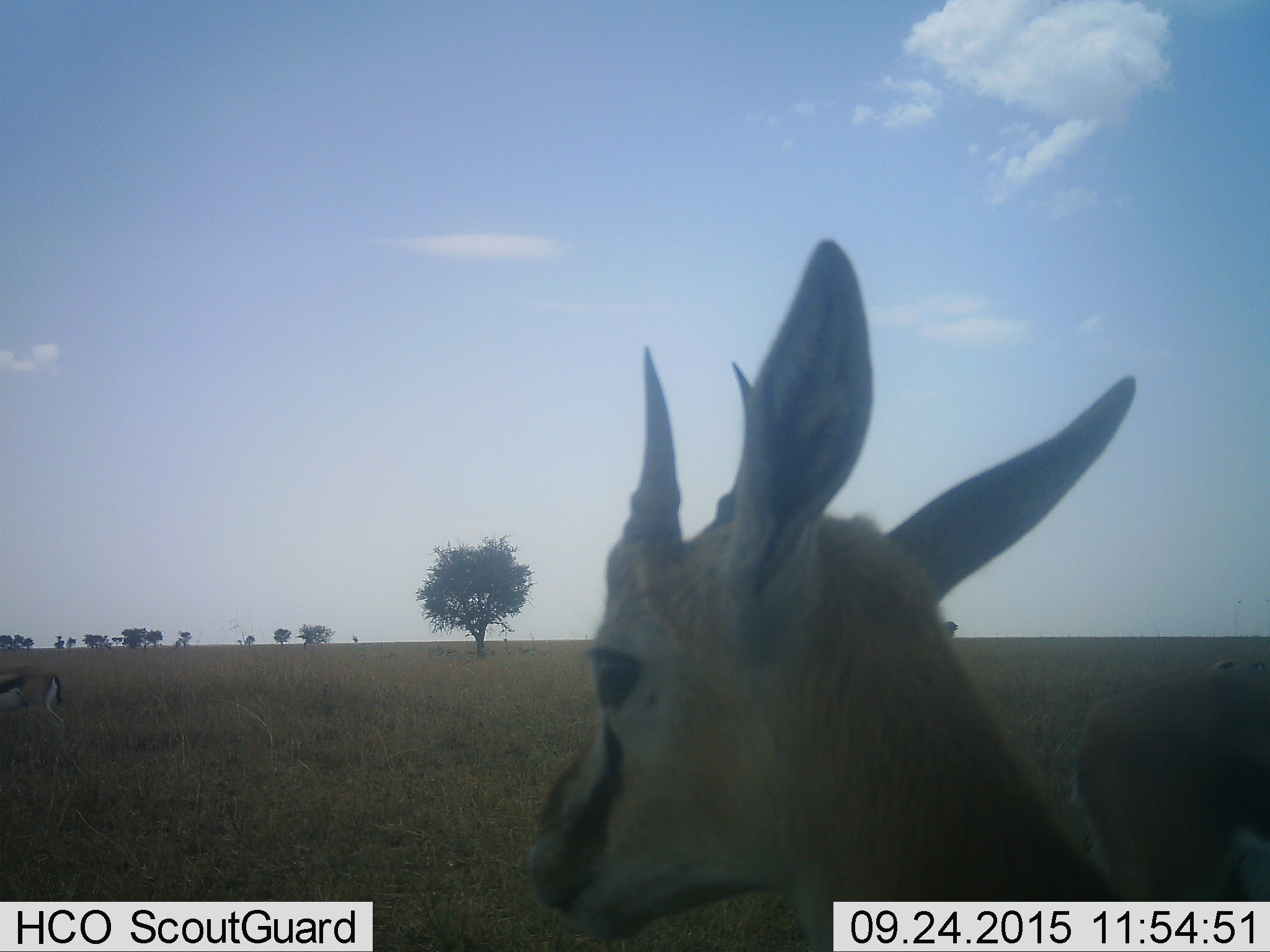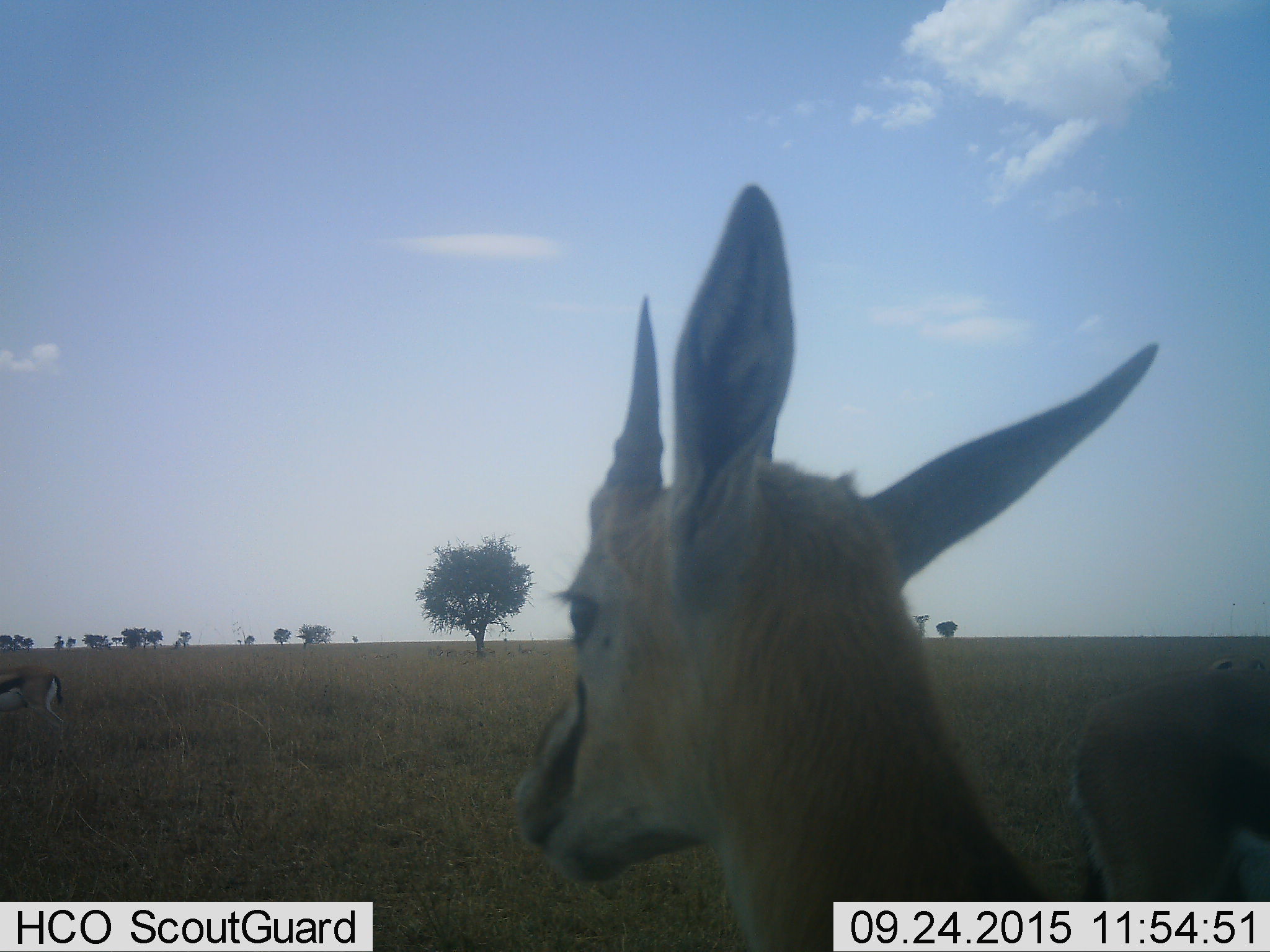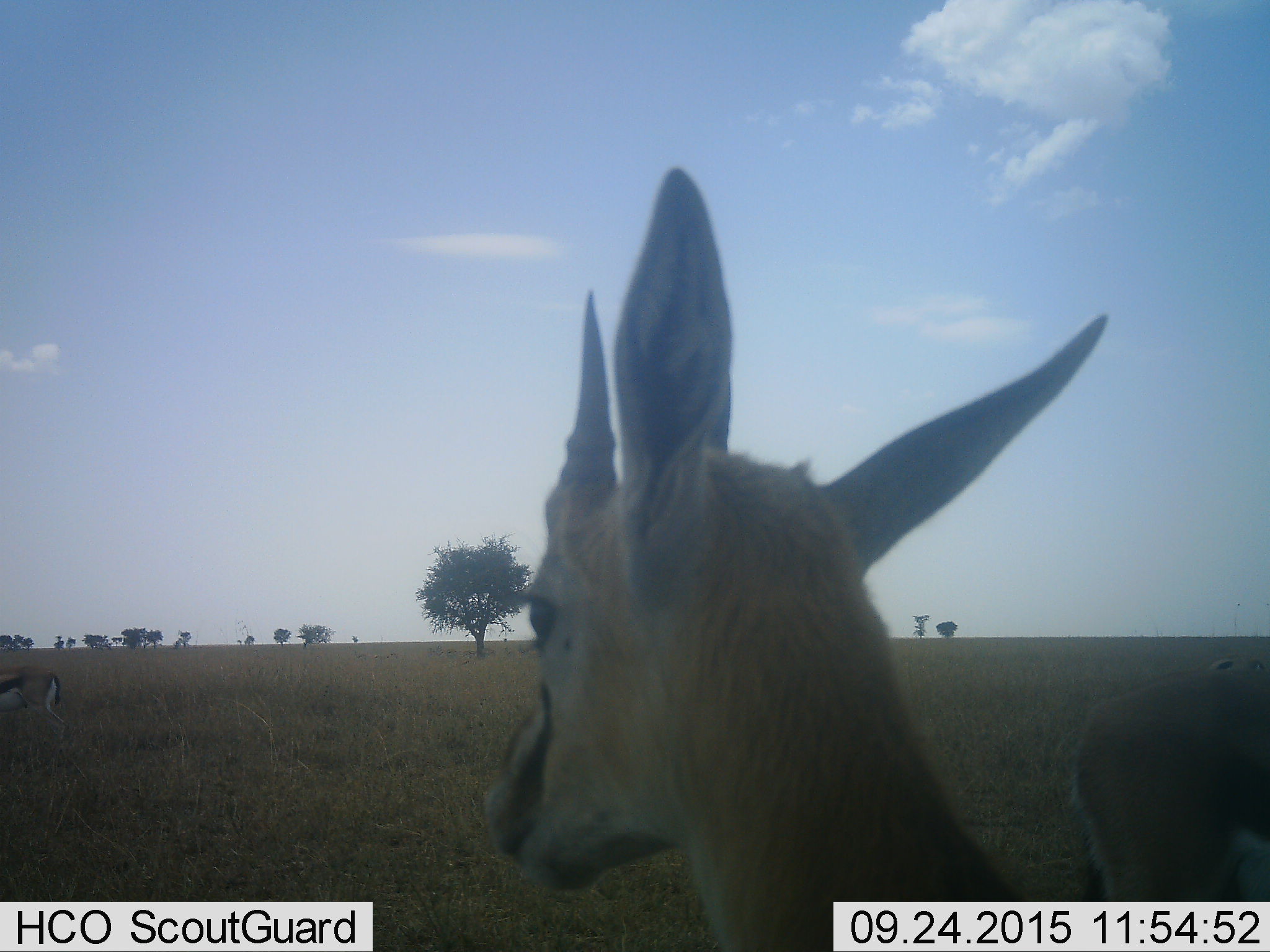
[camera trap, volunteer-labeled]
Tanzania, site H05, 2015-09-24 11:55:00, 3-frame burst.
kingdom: Animalia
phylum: Chordata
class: Mammalia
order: Artiodactyla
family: Bovidae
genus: Eudorcas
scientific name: Eudorcas thomsonii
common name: thomson's gazelle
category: gazellethomsons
Gazellethomsons (thomson's gazelle) (Eudorcas thomsonii), count 4. Behavior (volunteer vote fractions): standing 88%, resting 12%, moving 25%, interacting 0%. Young present (vote fraction): 12%. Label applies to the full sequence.